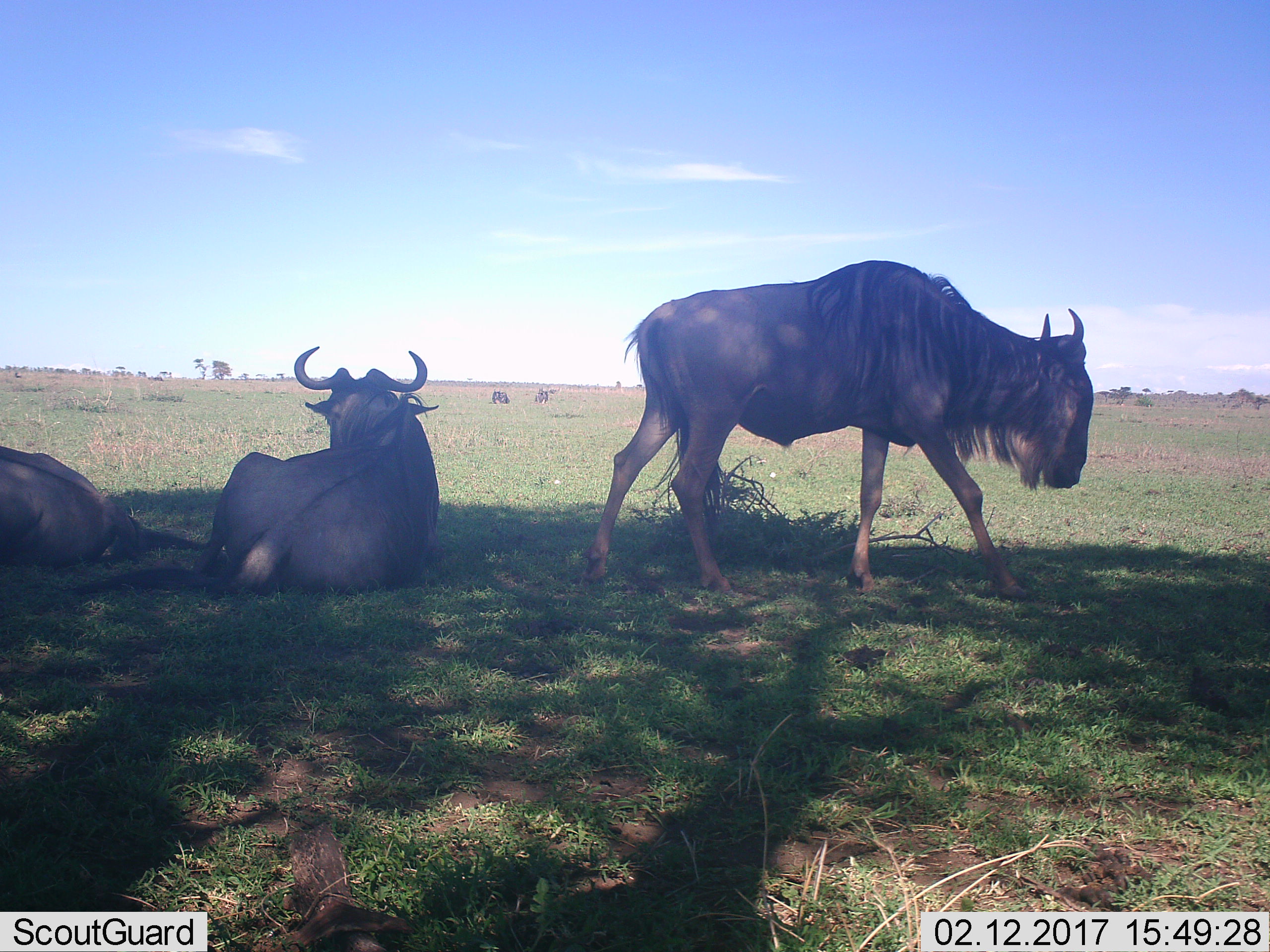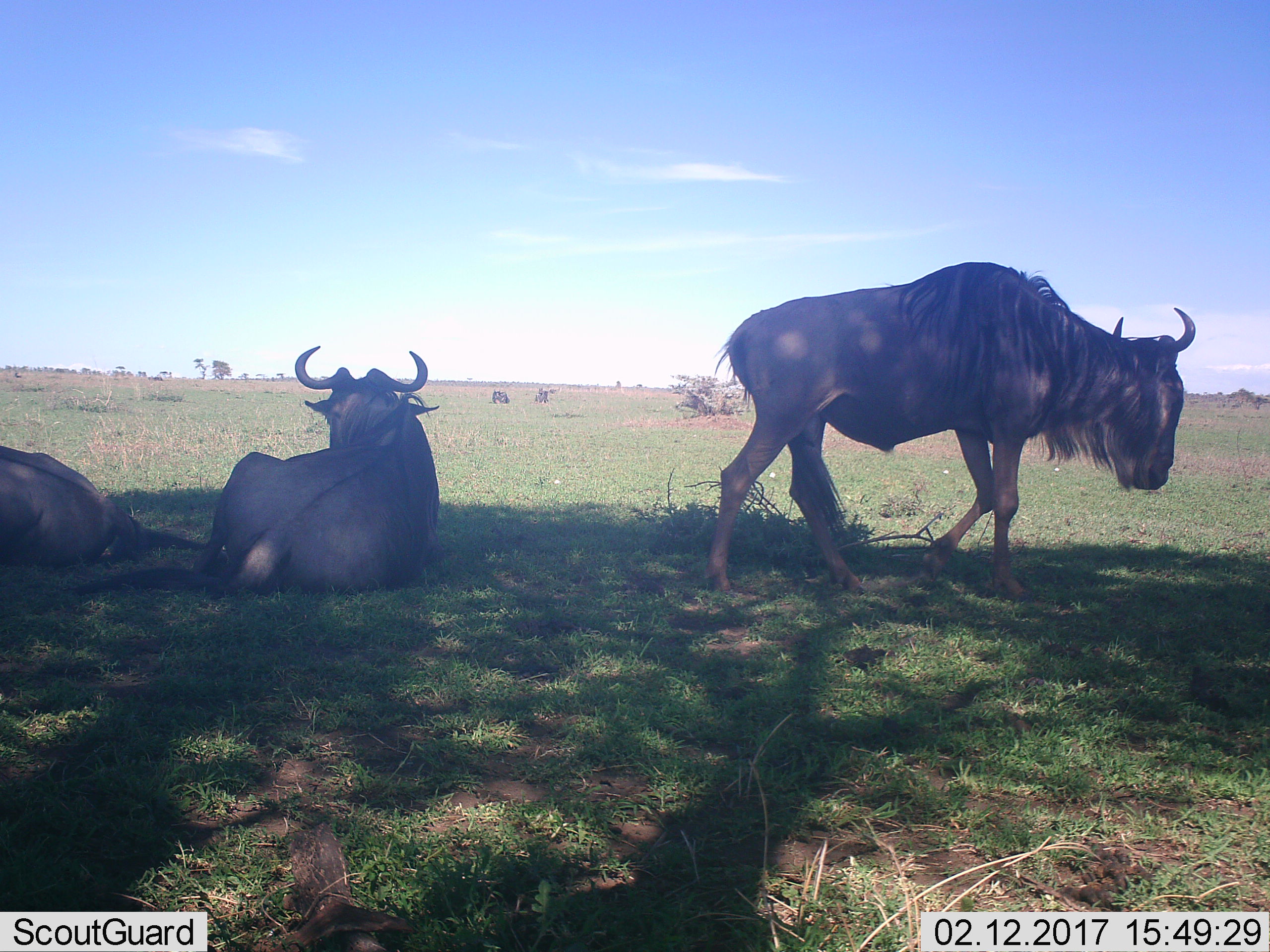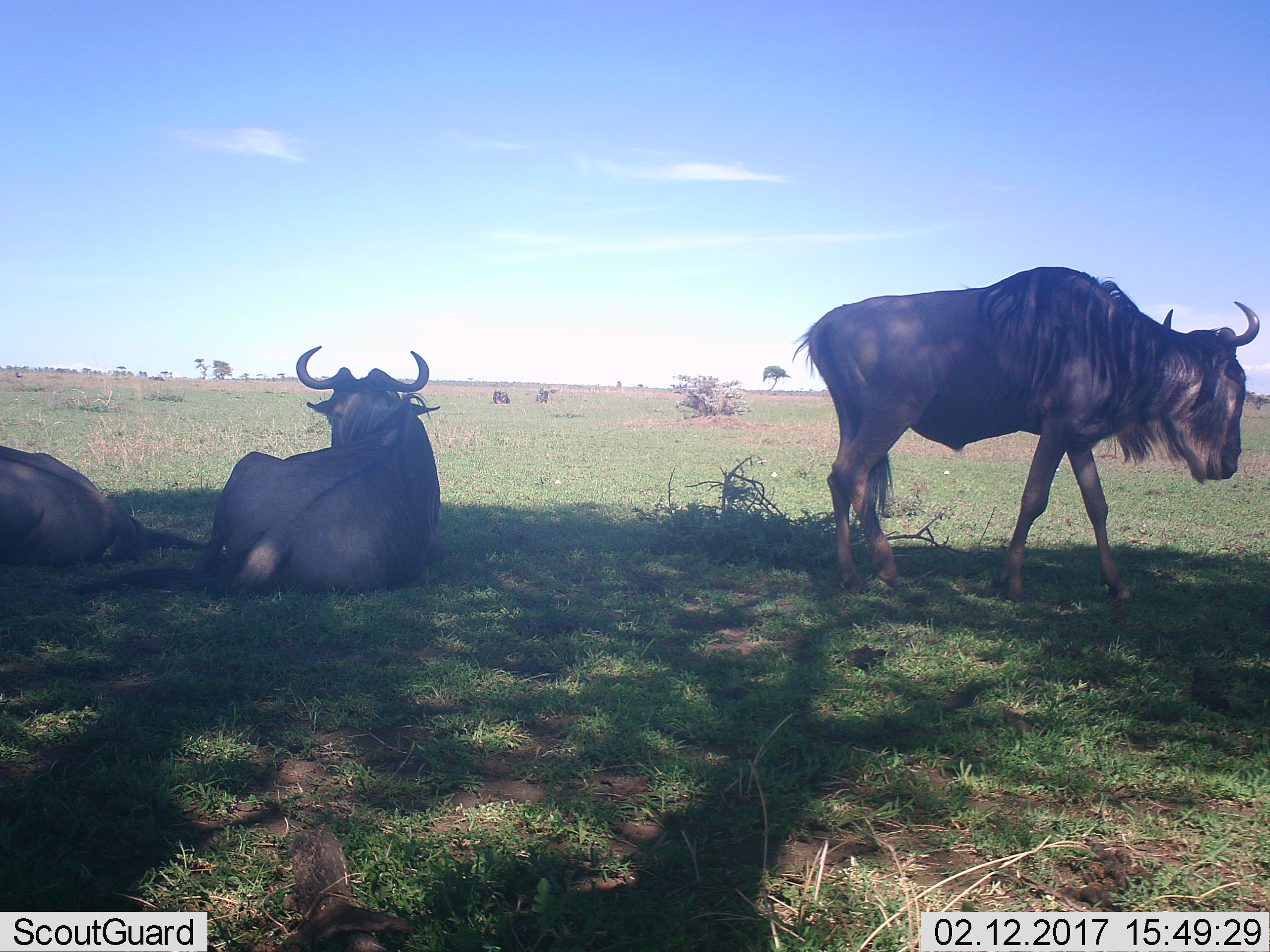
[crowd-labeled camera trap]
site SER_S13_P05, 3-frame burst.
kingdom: Animalia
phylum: Chordata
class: Mammalia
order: Artiodactyla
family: Bovidae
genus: Connochaetes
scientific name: Connochaetes taurinus taurinus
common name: blue wildebeest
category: wildebeestblue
Wildebeestblue (blue wildebeest) (Connochaetes taurinus taurinus), count 5. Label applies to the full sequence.